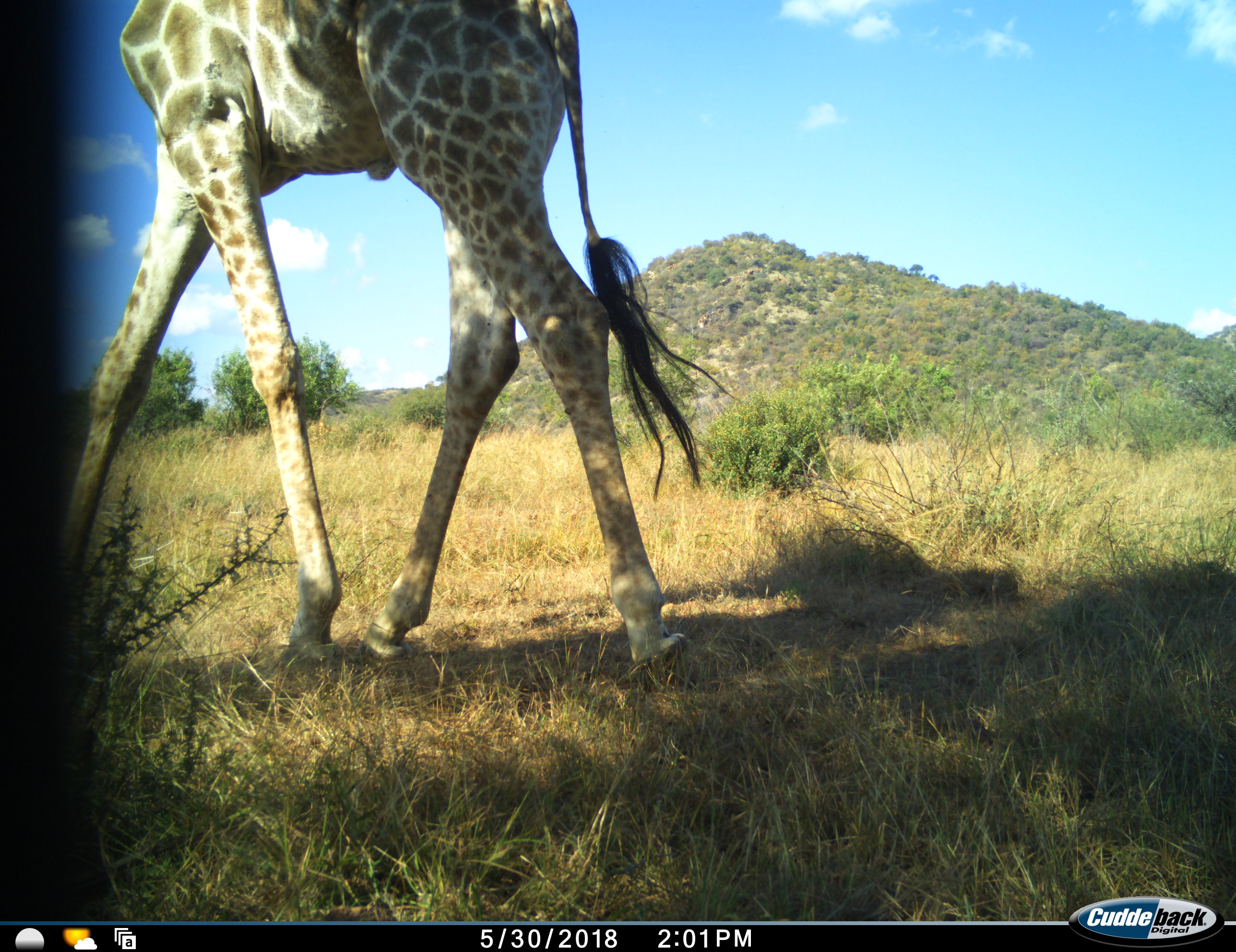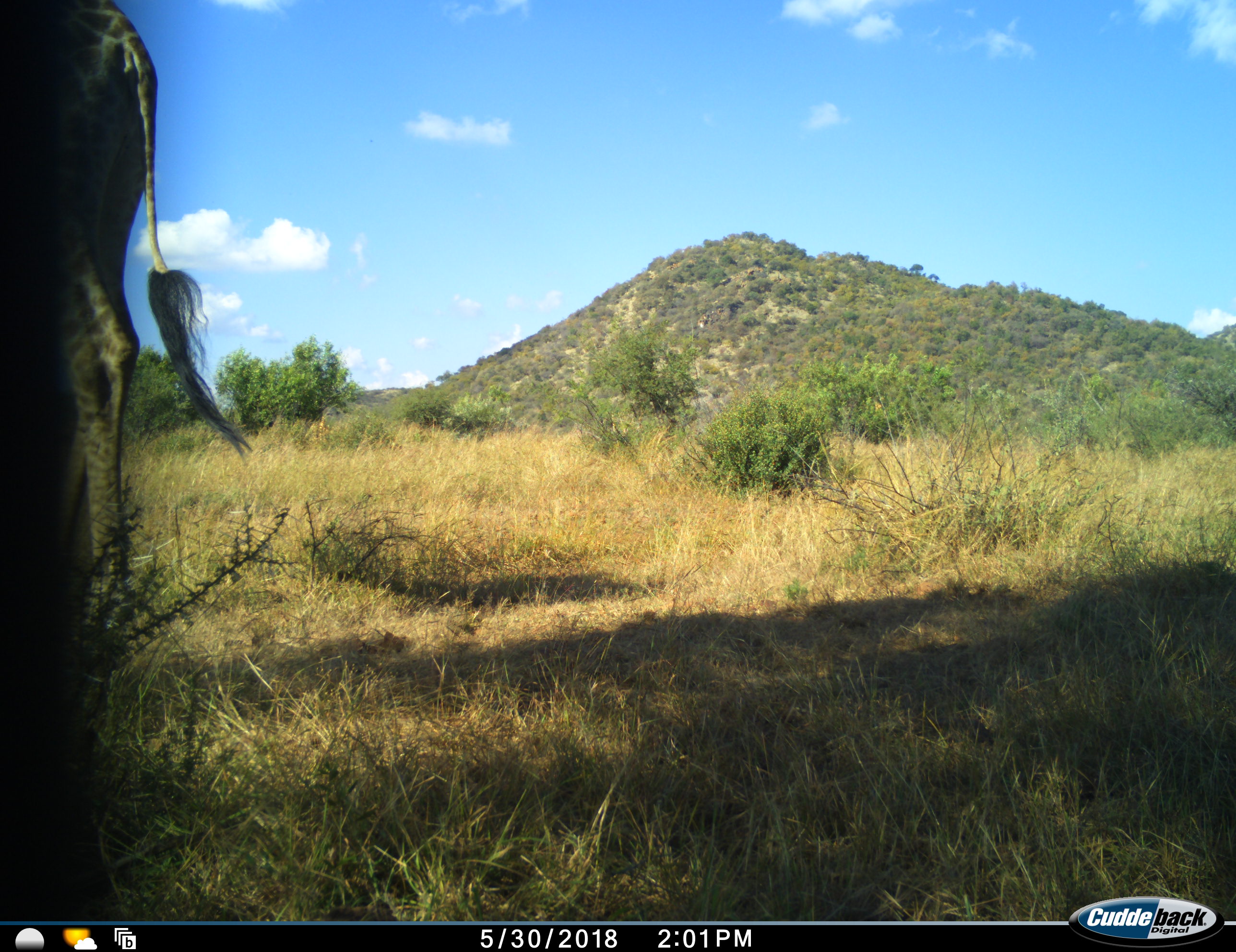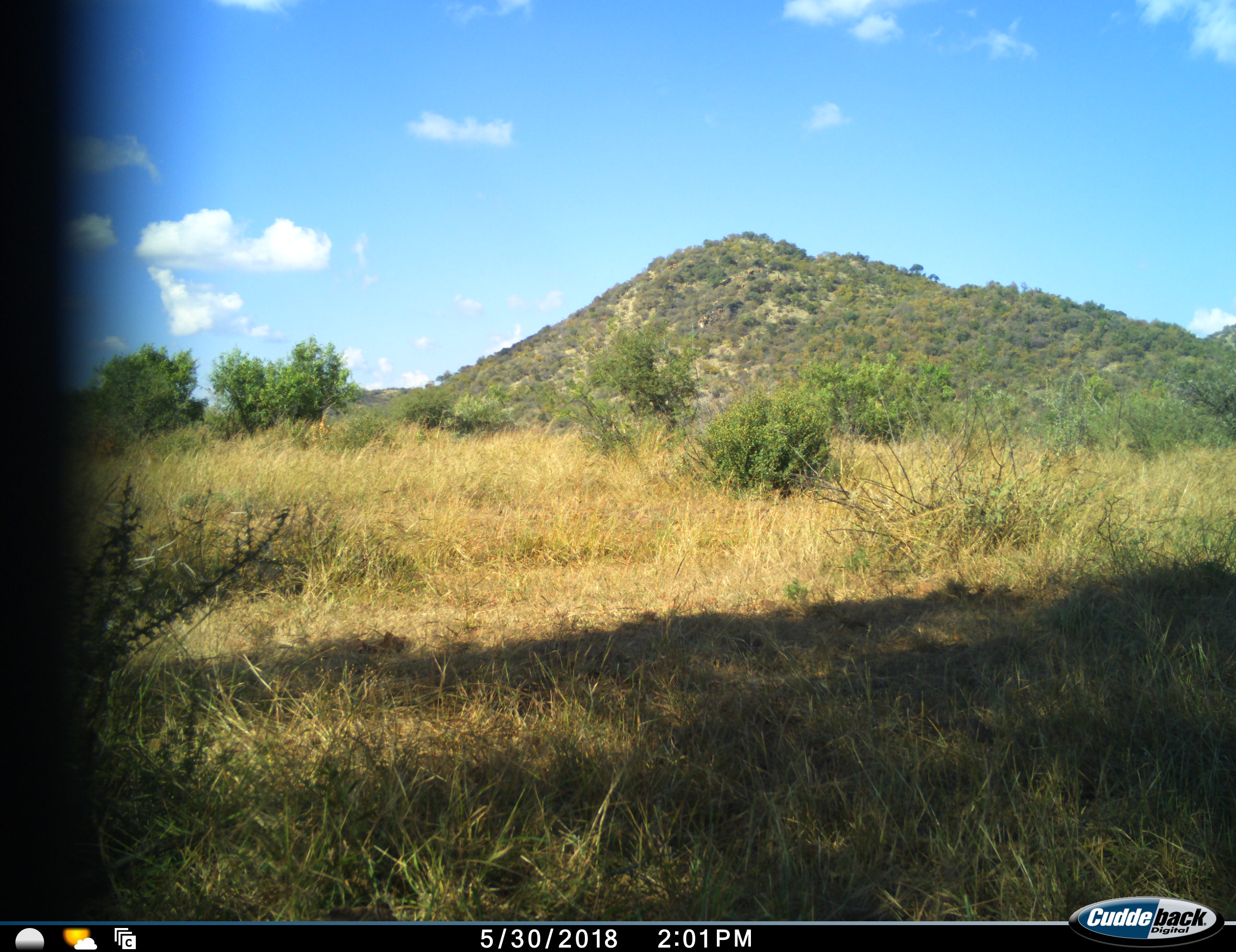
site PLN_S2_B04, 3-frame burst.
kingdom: Animalia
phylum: Chordata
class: Mammalia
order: Artiodactyla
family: Giraffidae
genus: Giraffa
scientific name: Giraffa camelopardalis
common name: giraffe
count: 1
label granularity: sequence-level